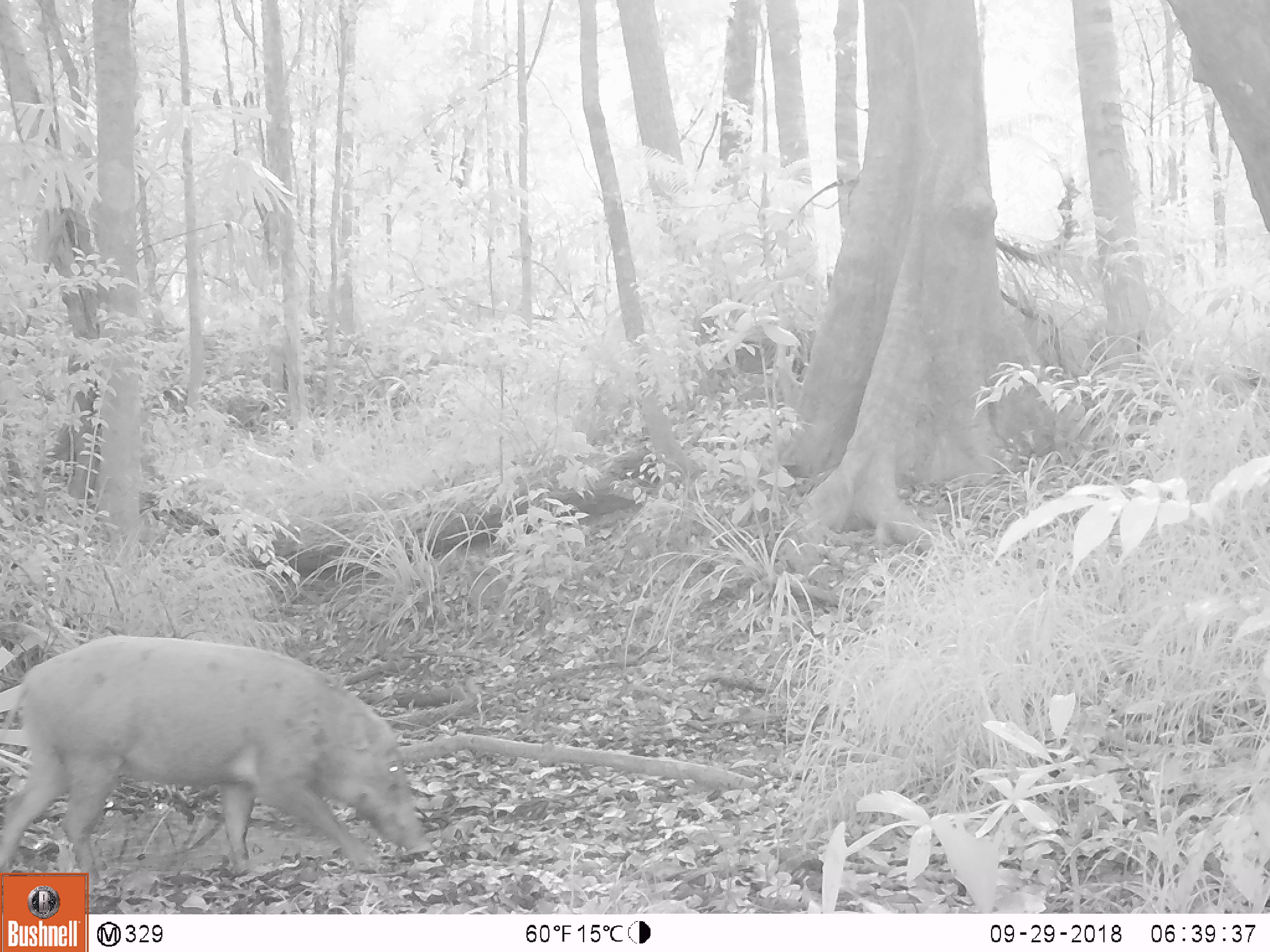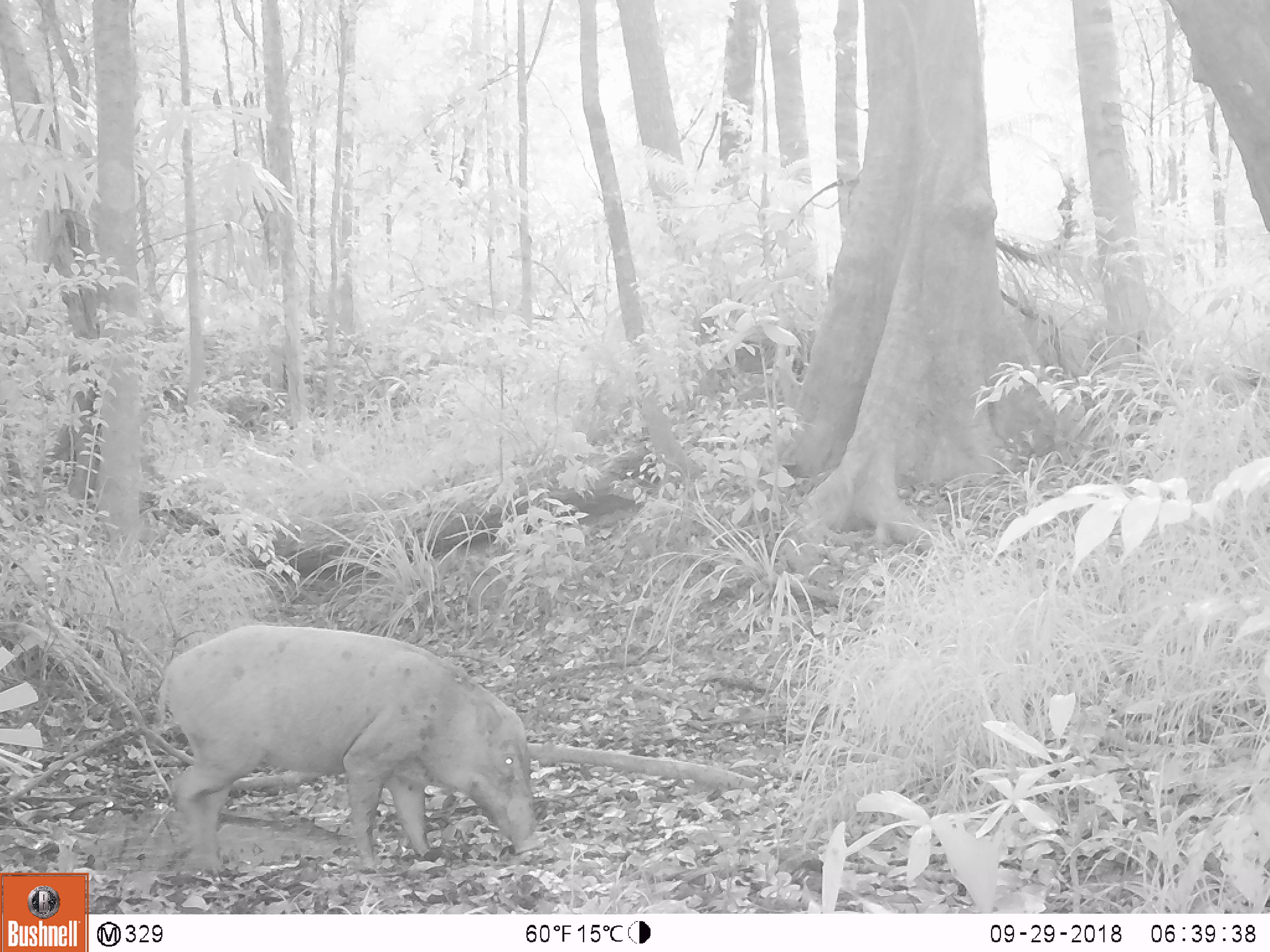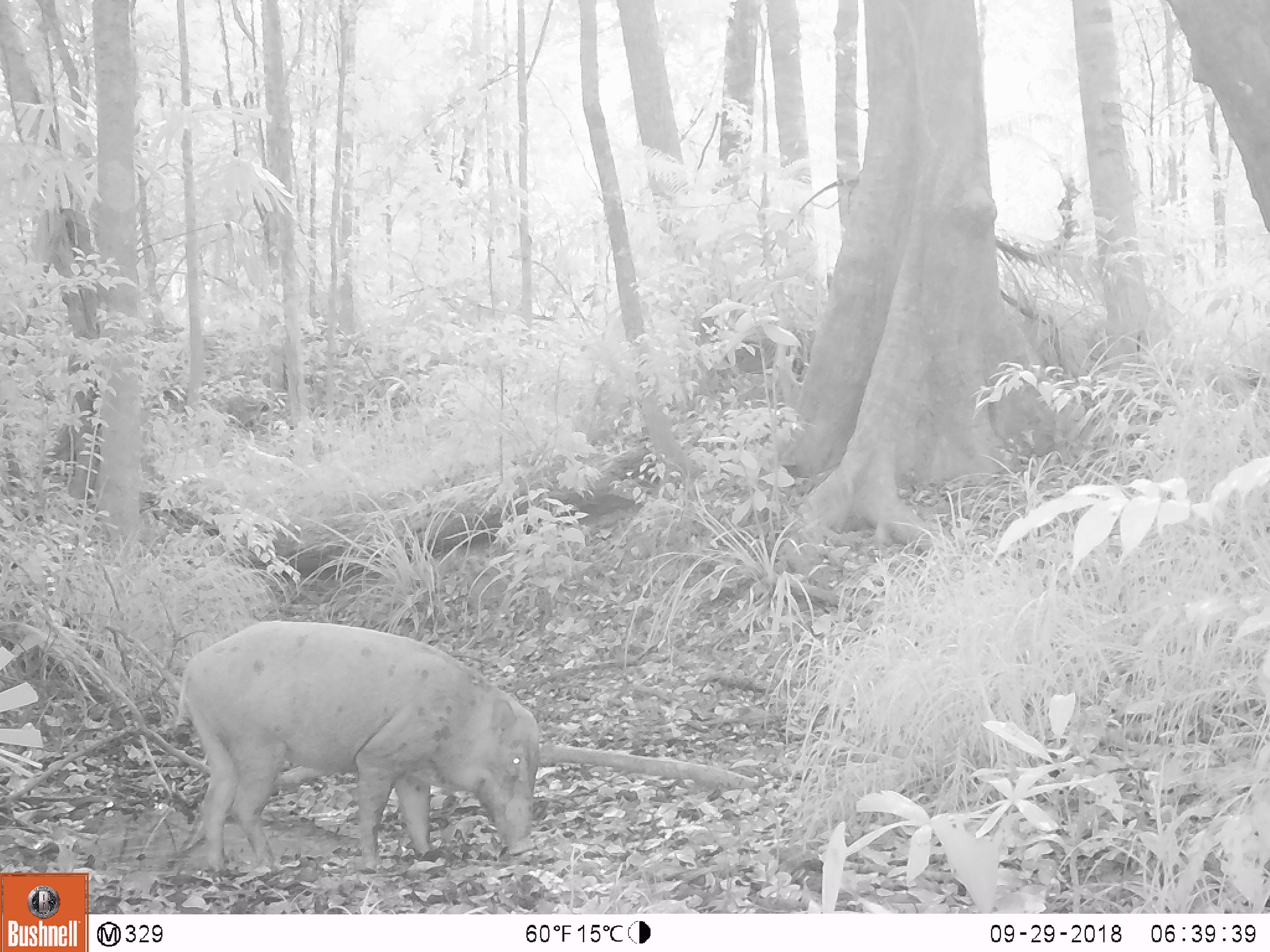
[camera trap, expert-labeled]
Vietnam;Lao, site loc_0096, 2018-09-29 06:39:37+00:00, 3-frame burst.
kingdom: Animalia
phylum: Chordata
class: Mammalia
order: Artiodactyla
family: Suidae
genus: Sus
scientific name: Sus scrofa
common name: eurasian wild pig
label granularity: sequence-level